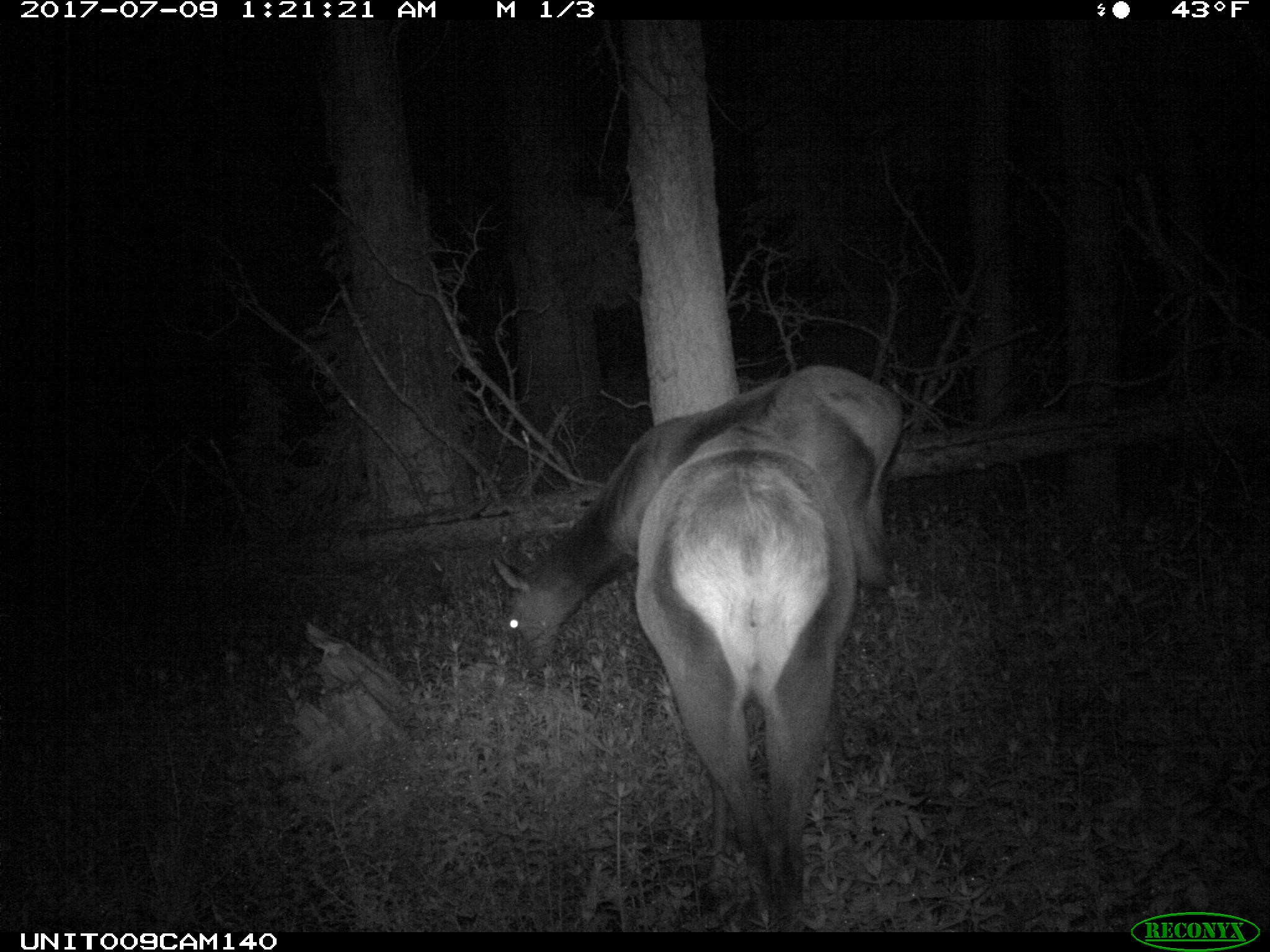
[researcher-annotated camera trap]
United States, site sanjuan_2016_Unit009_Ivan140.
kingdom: Animalia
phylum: Chordata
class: Mammalia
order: Artiodactyla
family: Cervidae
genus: Cervus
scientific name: Cervus elaphus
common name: red deer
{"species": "Cervus elaphus (red deer)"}